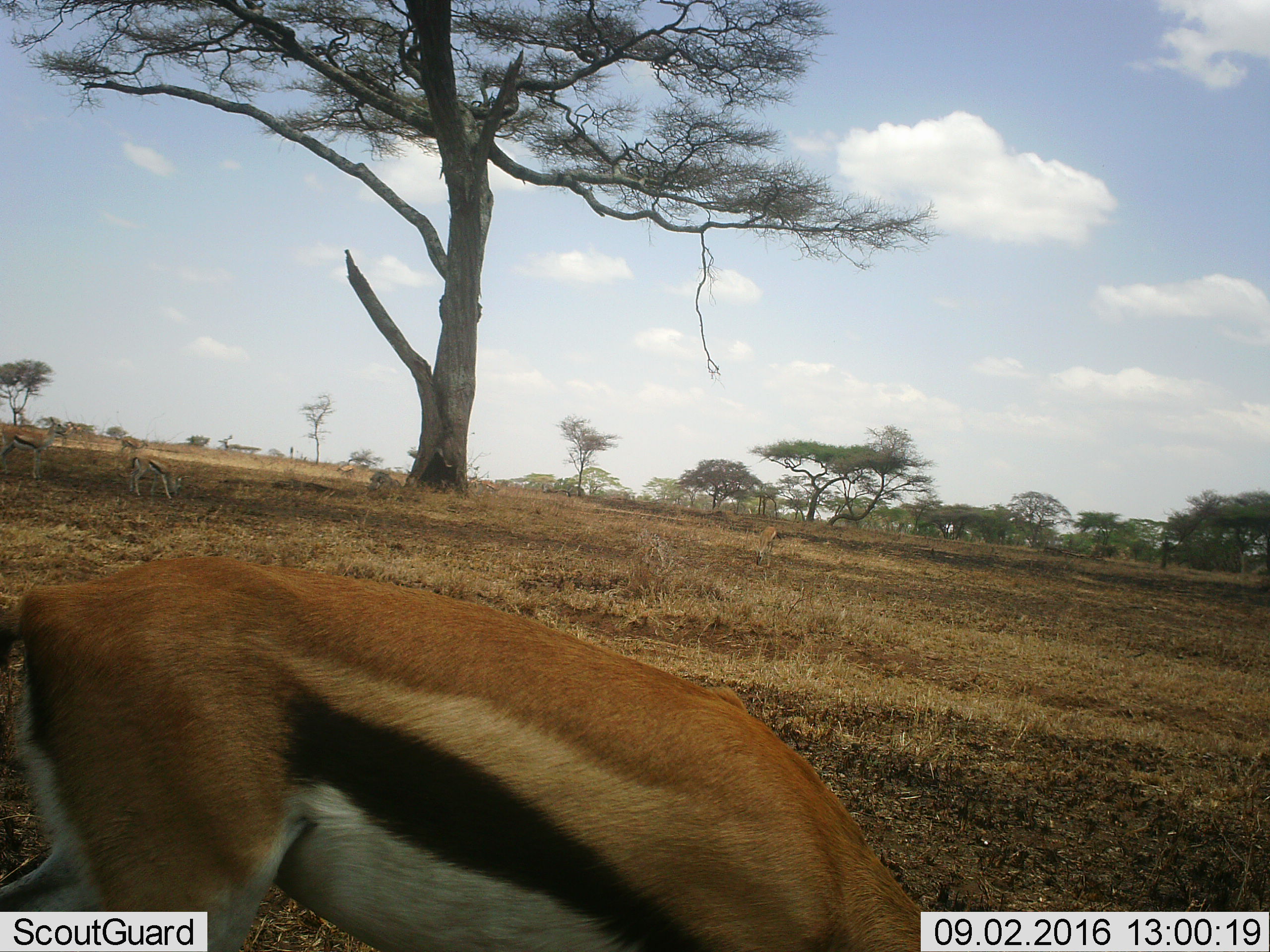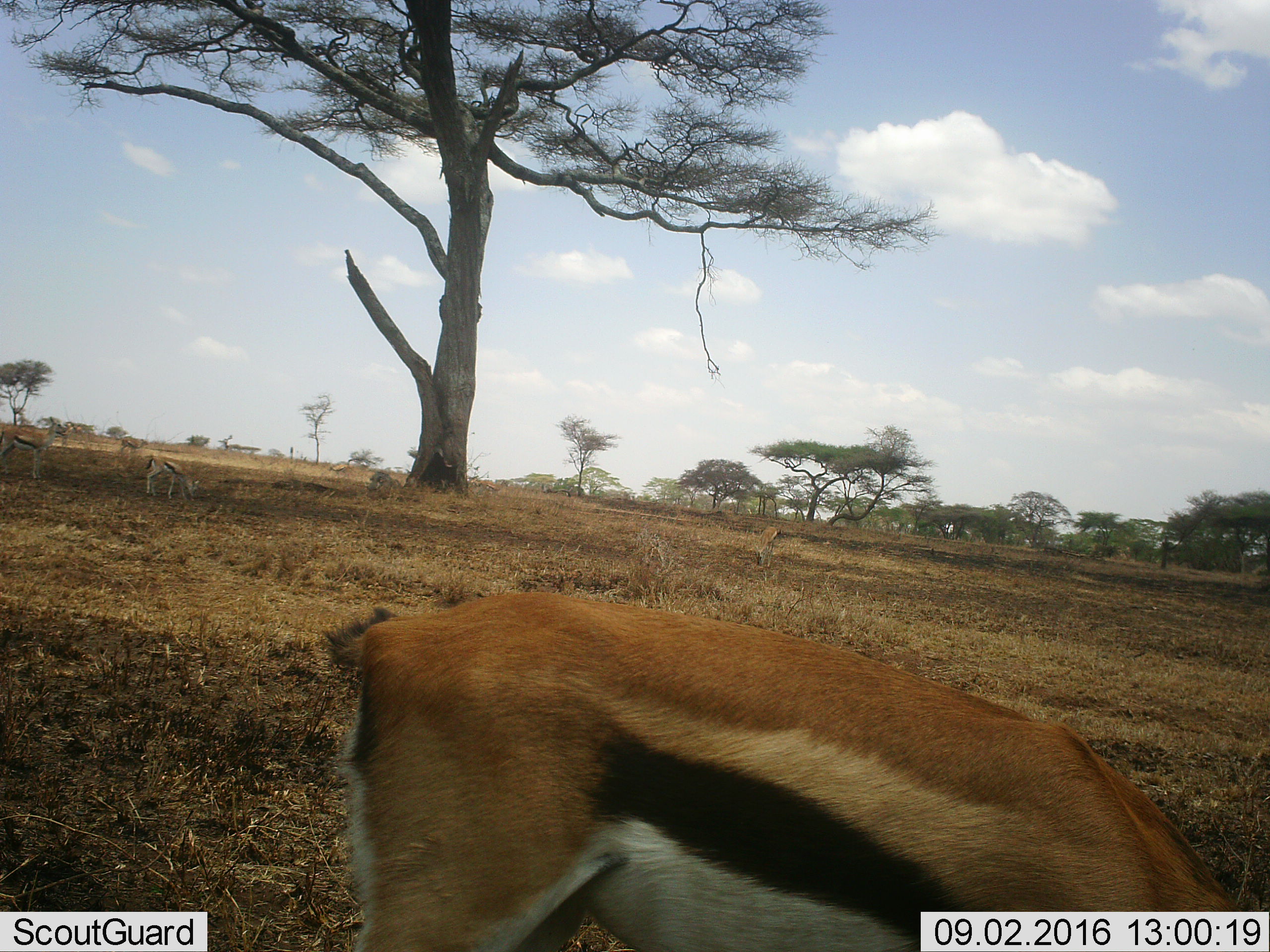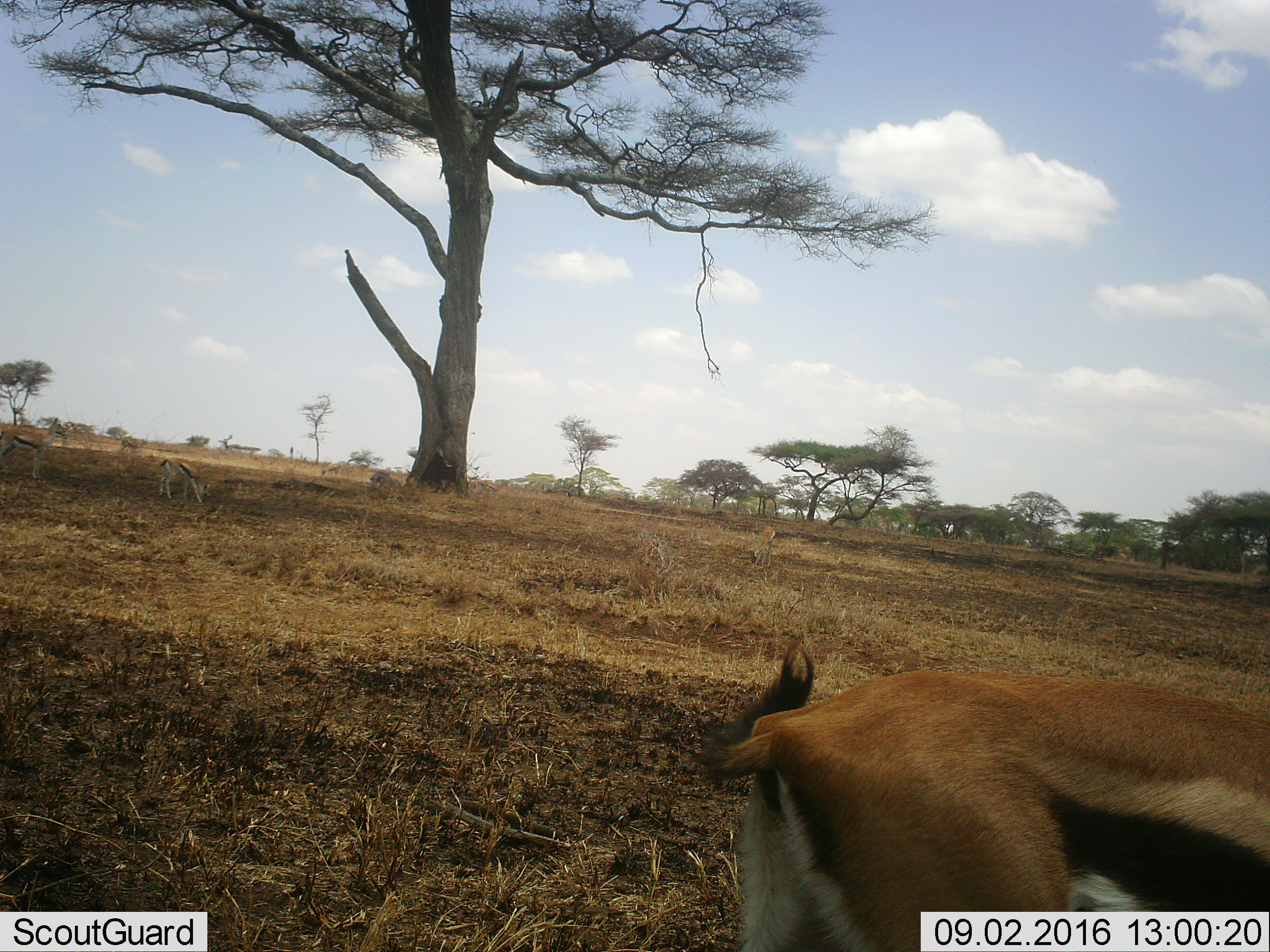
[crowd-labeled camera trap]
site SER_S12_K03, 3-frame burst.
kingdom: Animalia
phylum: Chordata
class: Mammalia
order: Artiodactyla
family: Bovidae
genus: Eudorcas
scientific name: Eudorcas thomsonii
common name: thomson's gazelle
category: gazellethomsons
Gazellethomsons (thomson's gazelle) (Eudorcas thomsonii), count 4. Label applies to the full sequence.